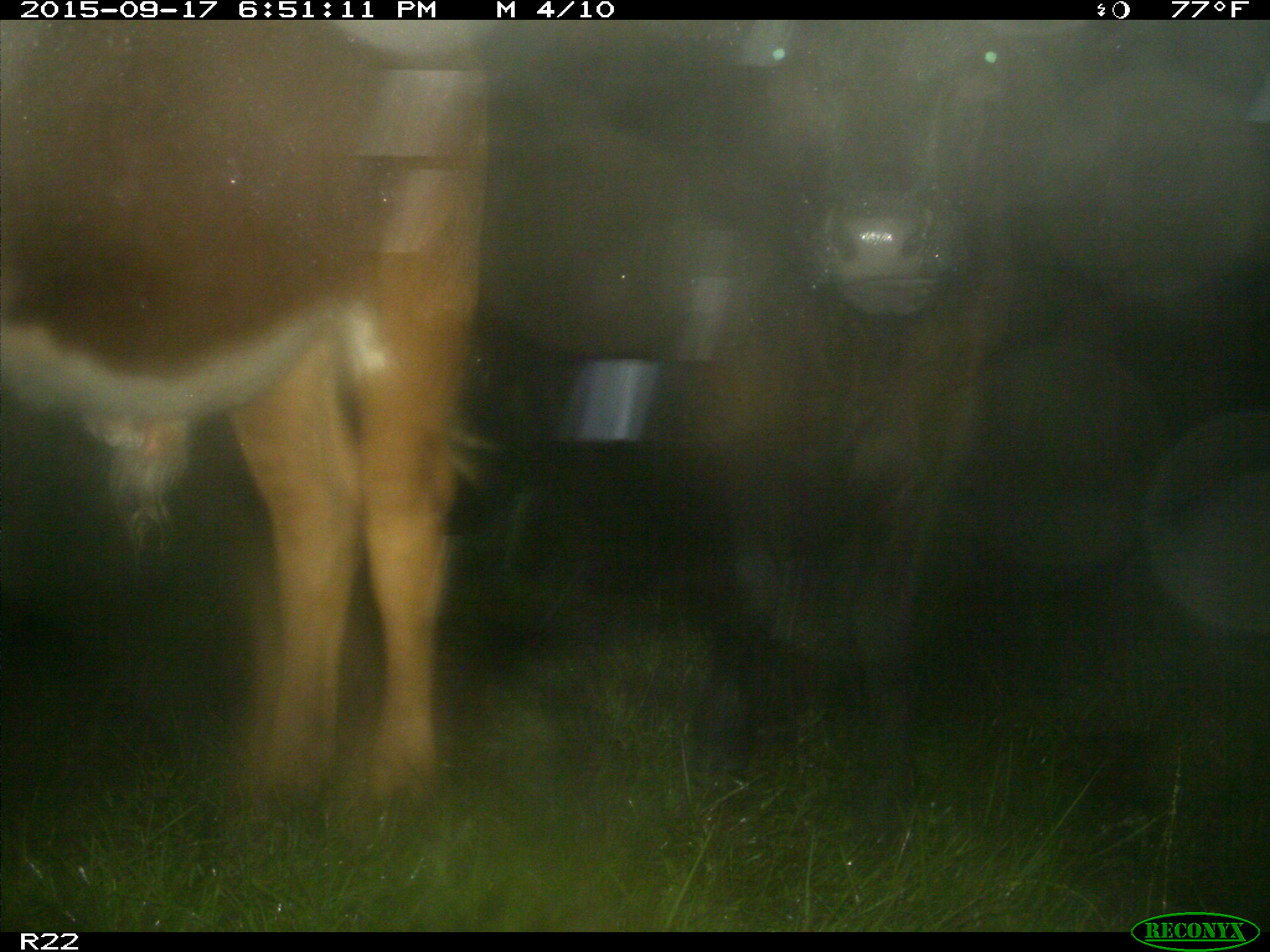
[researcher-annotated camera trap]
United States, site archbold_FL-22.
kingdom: Animalia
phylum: Chordata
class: Mammalia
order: Artiodactyla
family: Bovidae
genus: Bos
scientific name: Bos taurus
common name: domestic cow